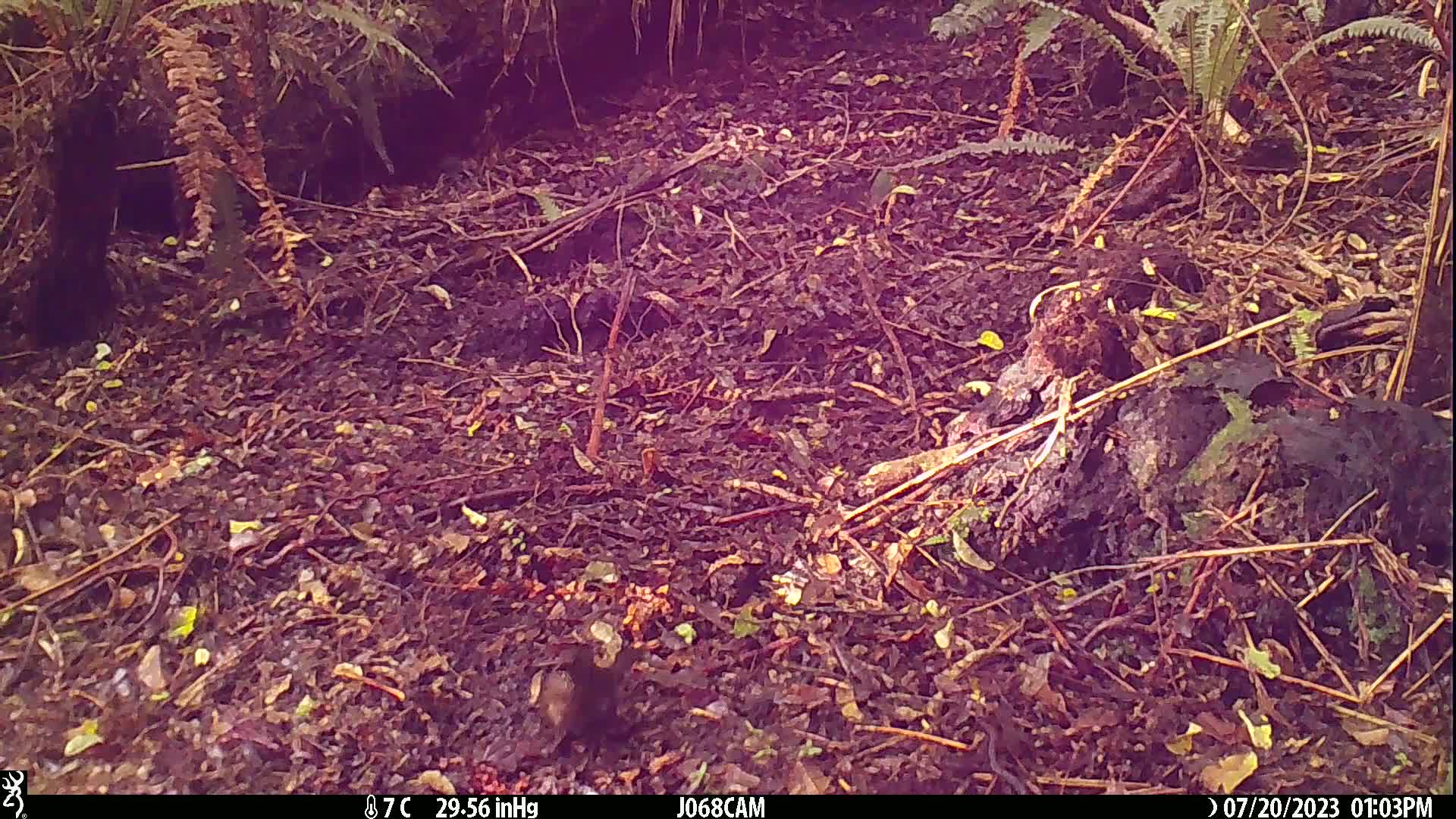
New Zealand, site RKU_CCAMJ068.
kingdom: Animalia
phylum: Chordata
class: Aves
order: Passeriformes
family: Turdidae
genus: Turdus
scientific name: Turdus merula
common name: eurasian blackbird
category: blackbird